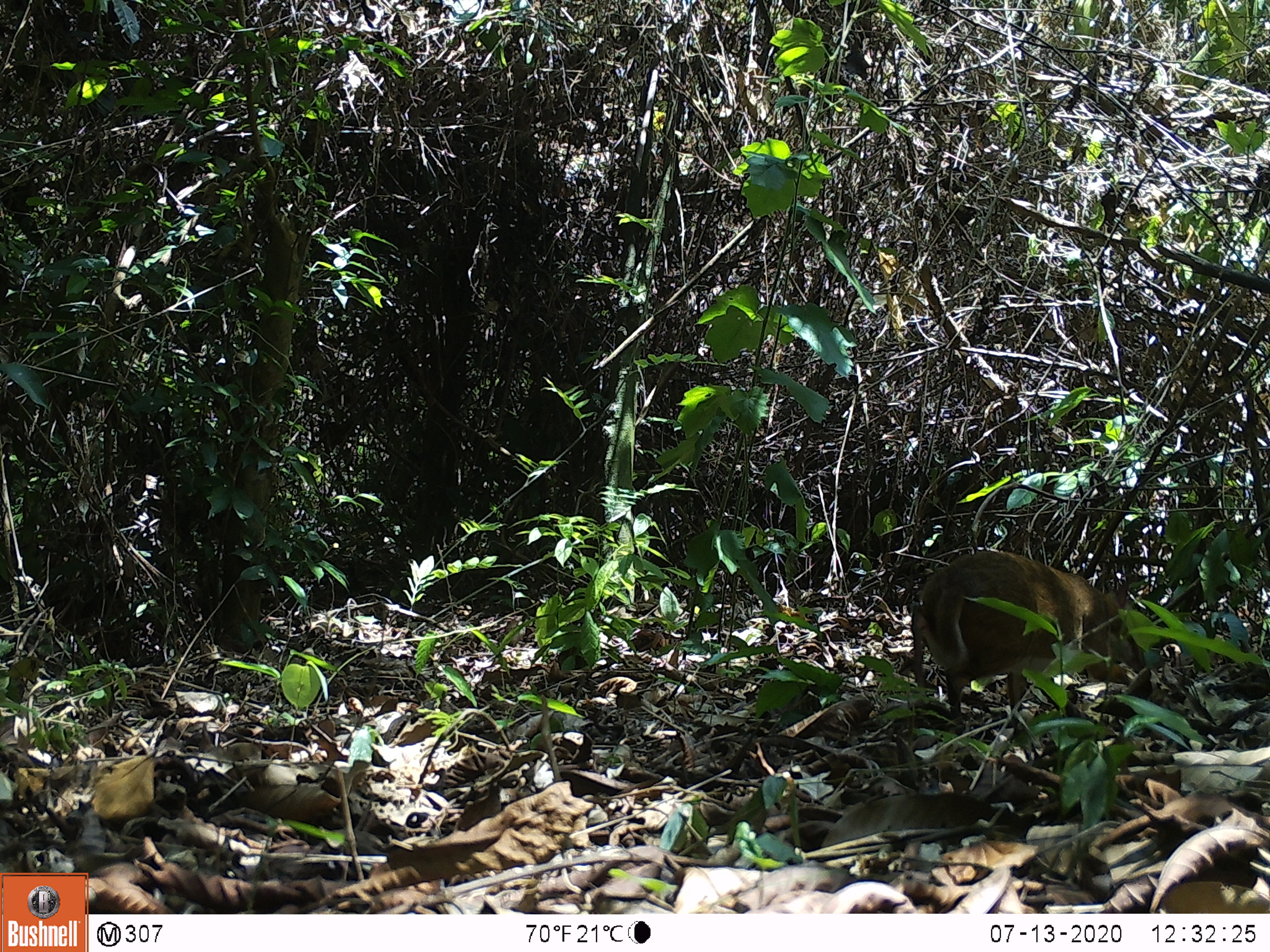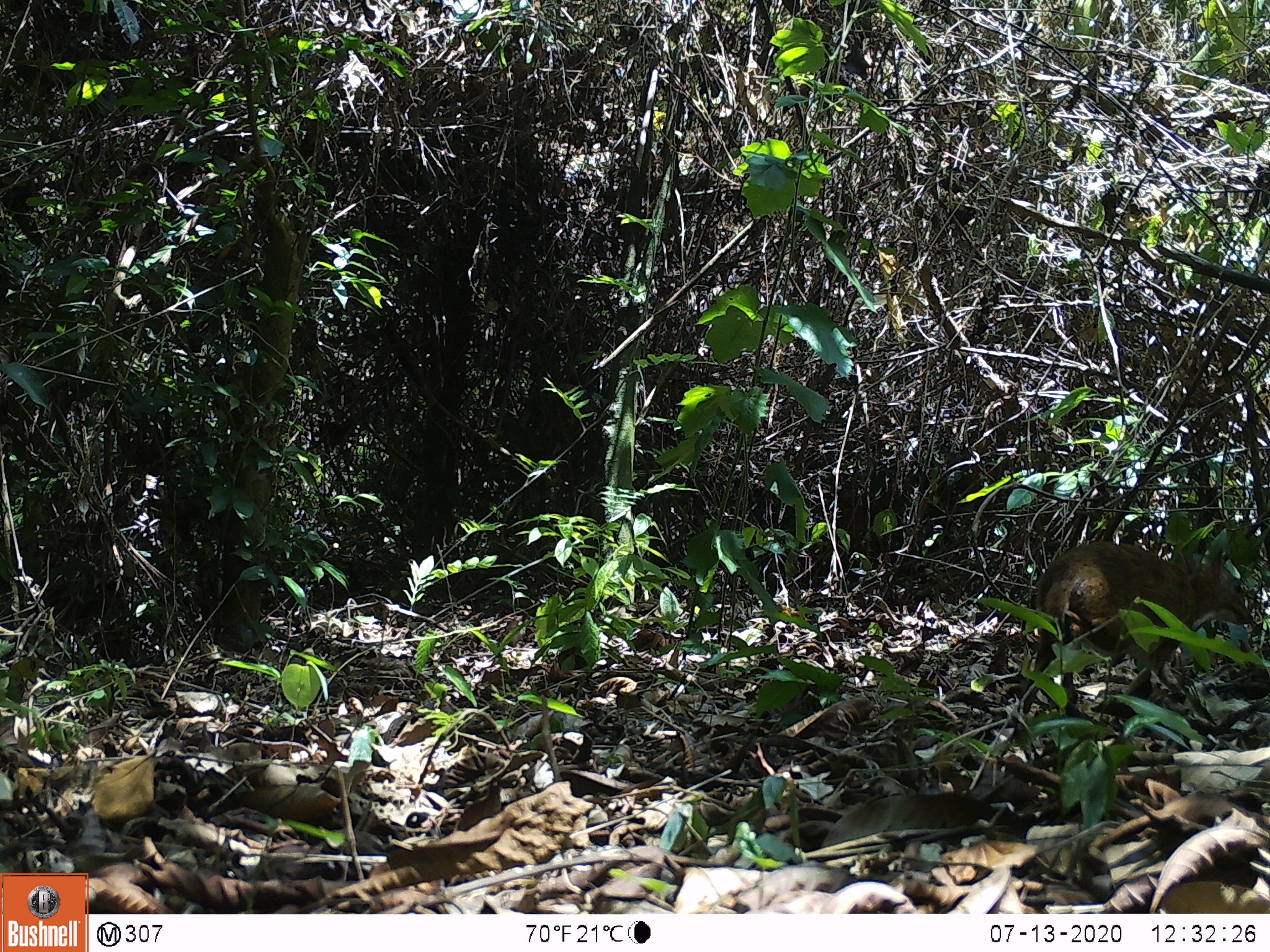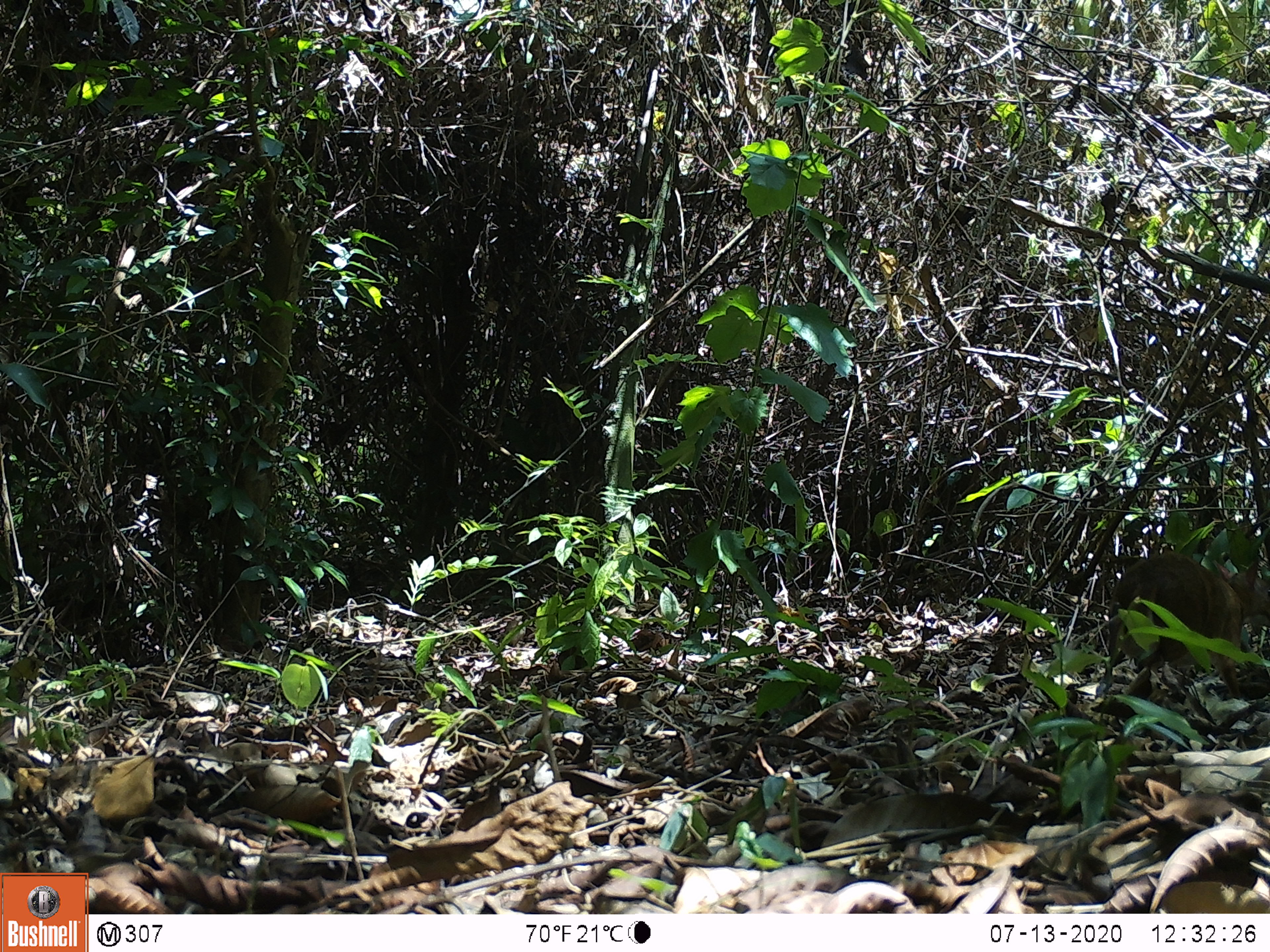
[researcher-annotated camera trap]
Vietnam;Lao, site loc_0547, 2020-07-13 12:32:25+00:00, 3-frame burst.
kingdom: Animalia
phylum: Chordata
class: Mammalia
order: Artiodactyla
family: Tragulidae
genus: Moschiola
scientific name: Moschiola meminna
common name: chevrotain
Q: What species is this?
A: Chevrotain (Moschiola meminna).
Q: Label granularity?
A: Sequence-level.